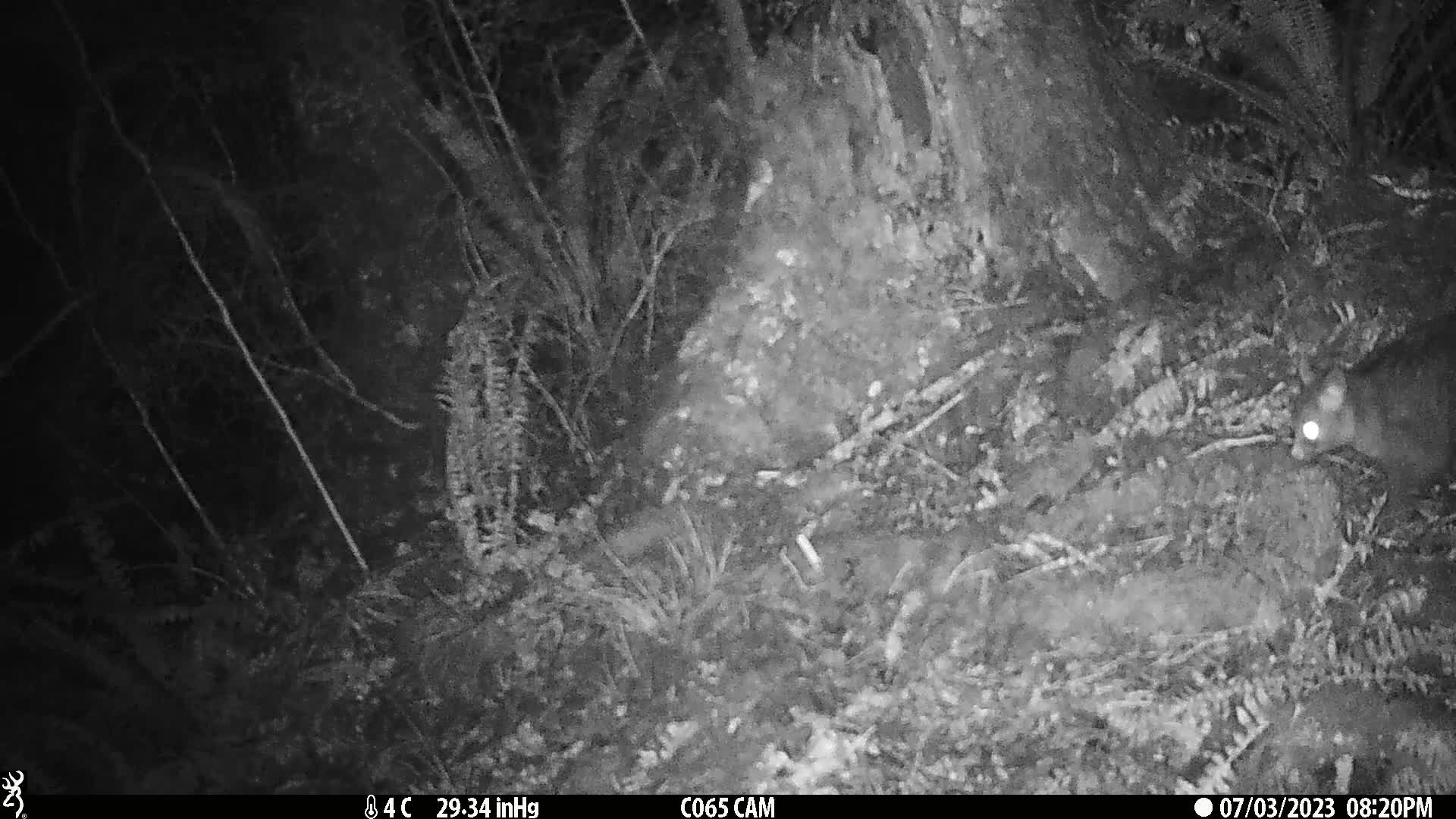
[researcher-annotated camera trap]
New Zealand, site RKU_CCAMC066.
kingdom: Animalia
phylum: Chordata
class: Mammalia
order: Diprotodontia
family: Phalangeridae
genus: Trichosurus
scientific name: Trichosurus vulpecula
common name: common brushtail possum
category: possum